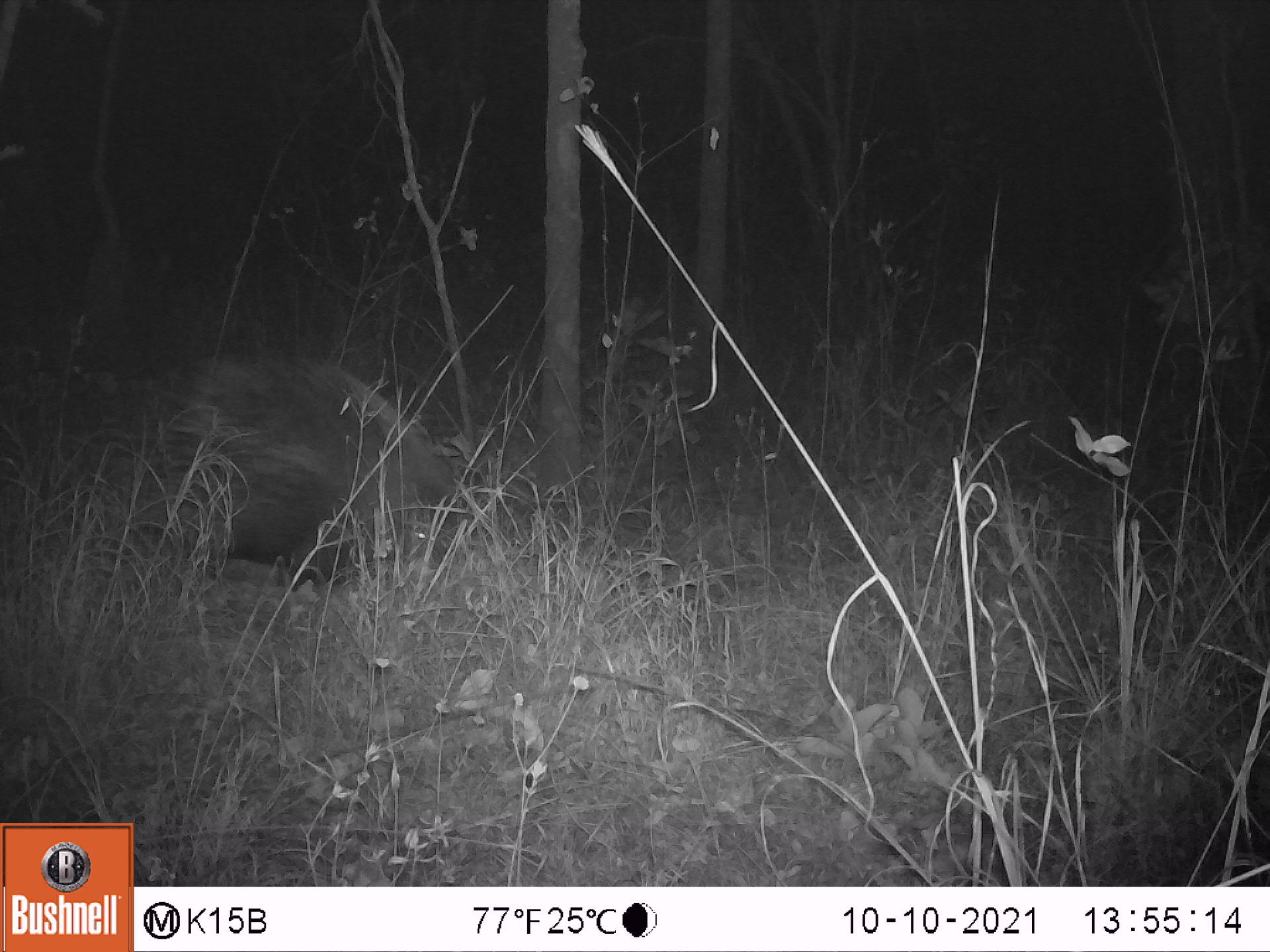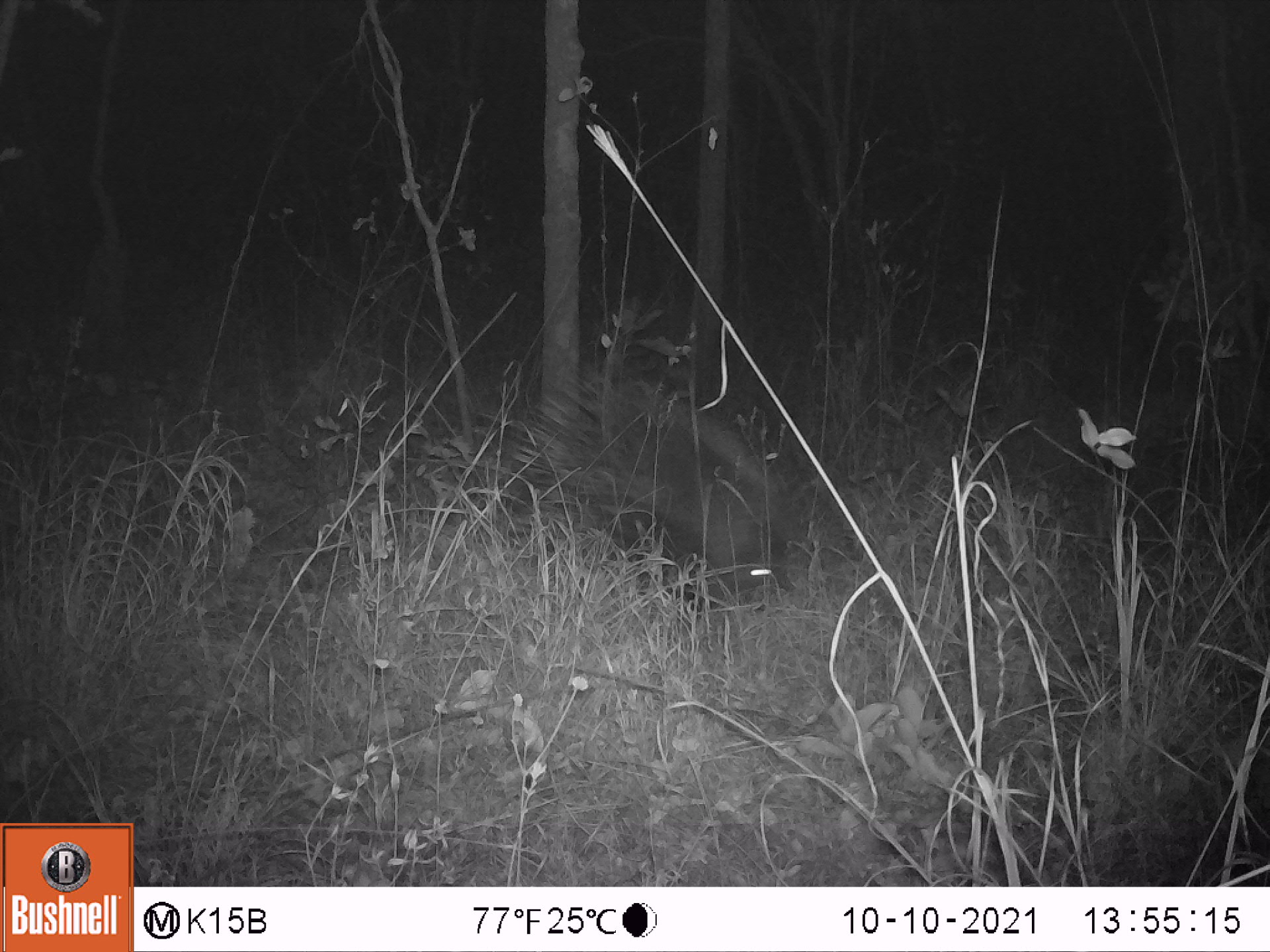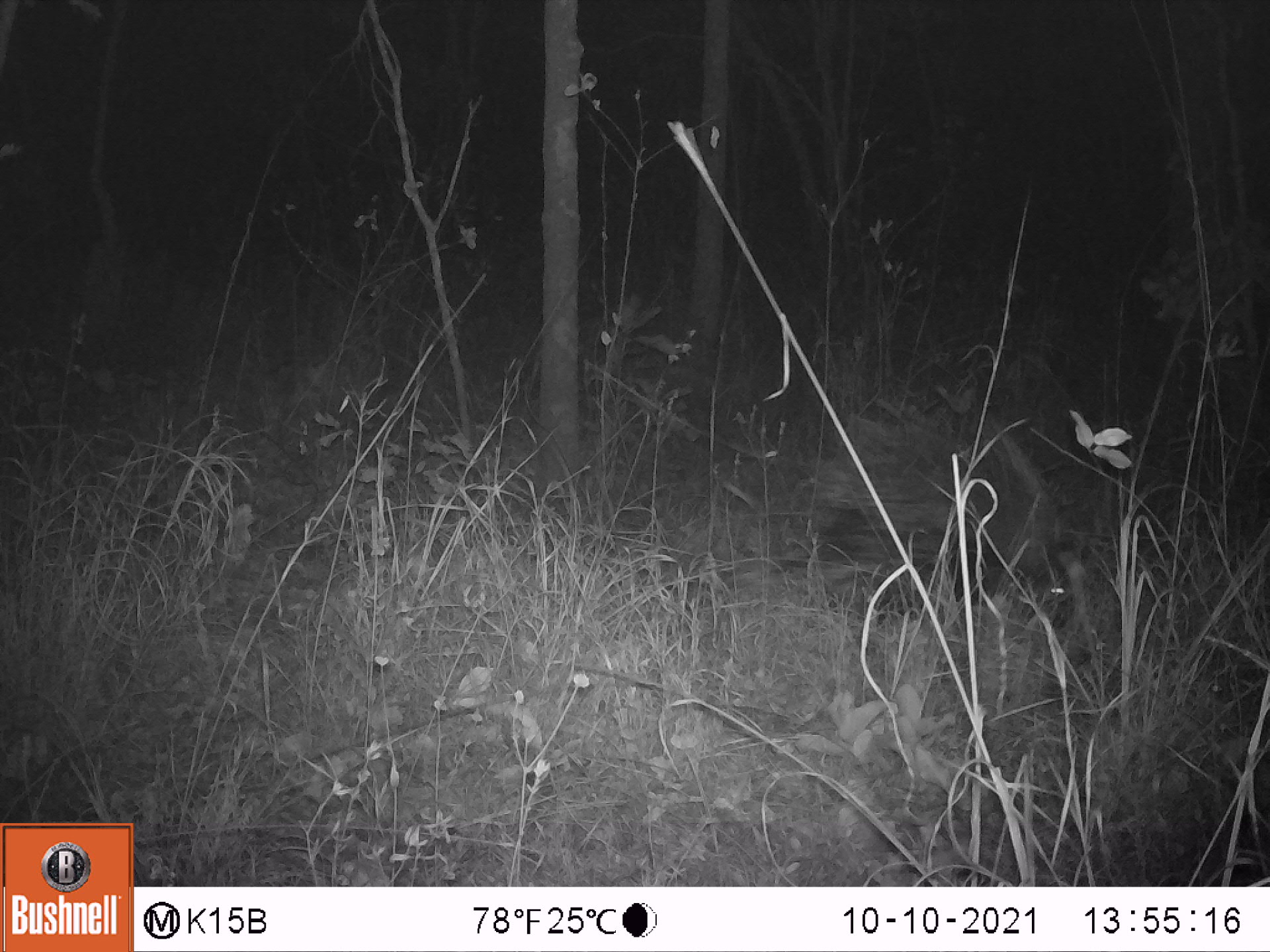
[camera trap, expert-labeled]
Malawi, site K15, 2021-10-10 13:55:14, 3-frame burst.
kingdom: Animalia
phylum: Chordata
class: Mammalia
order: Rodentia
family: Hystricidae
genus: Hystrix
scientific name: Hystrix africaeaustralis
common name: cape porcupine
Cape porcupine (Hystrix africaeaustralis), count 1.